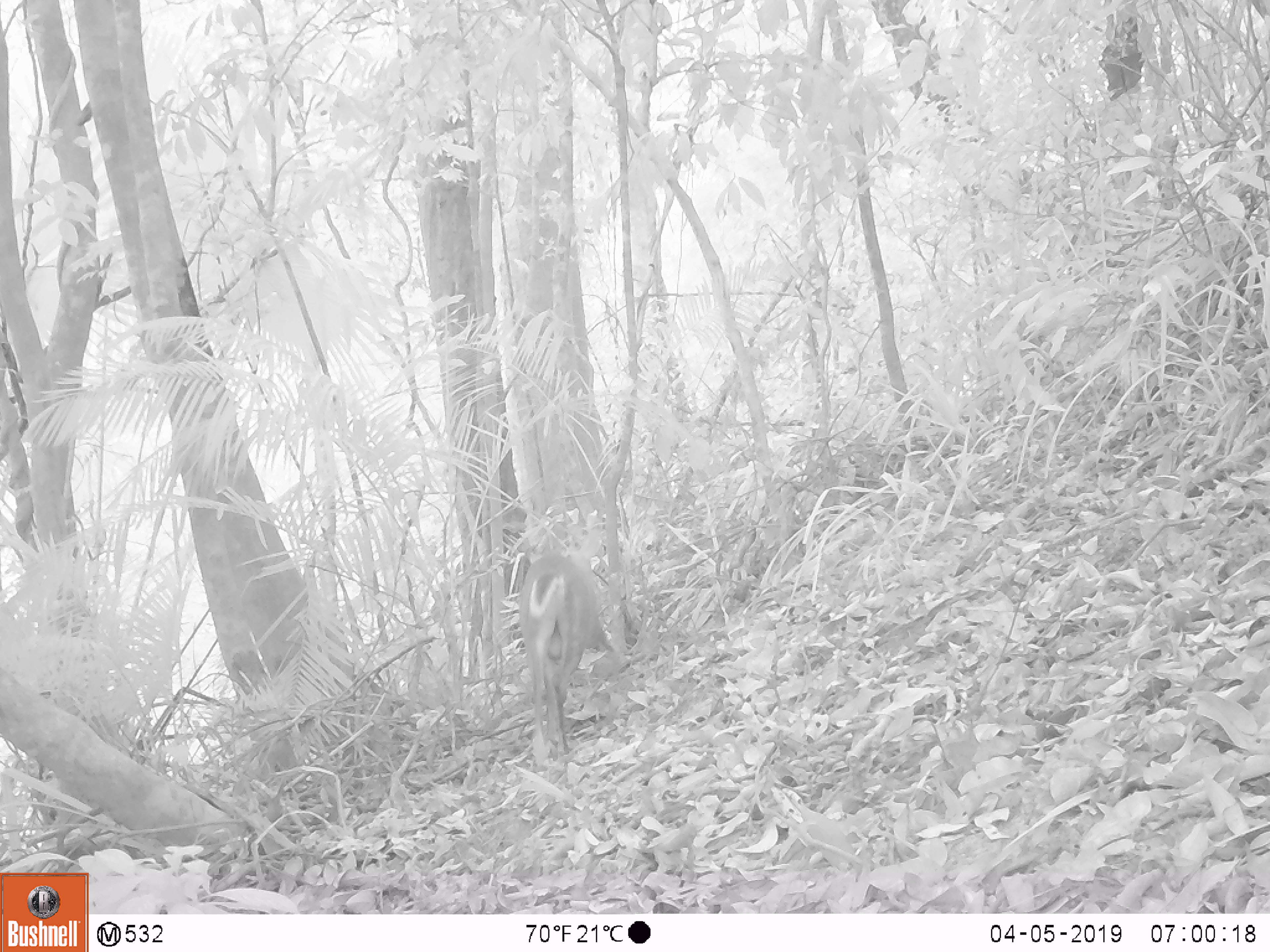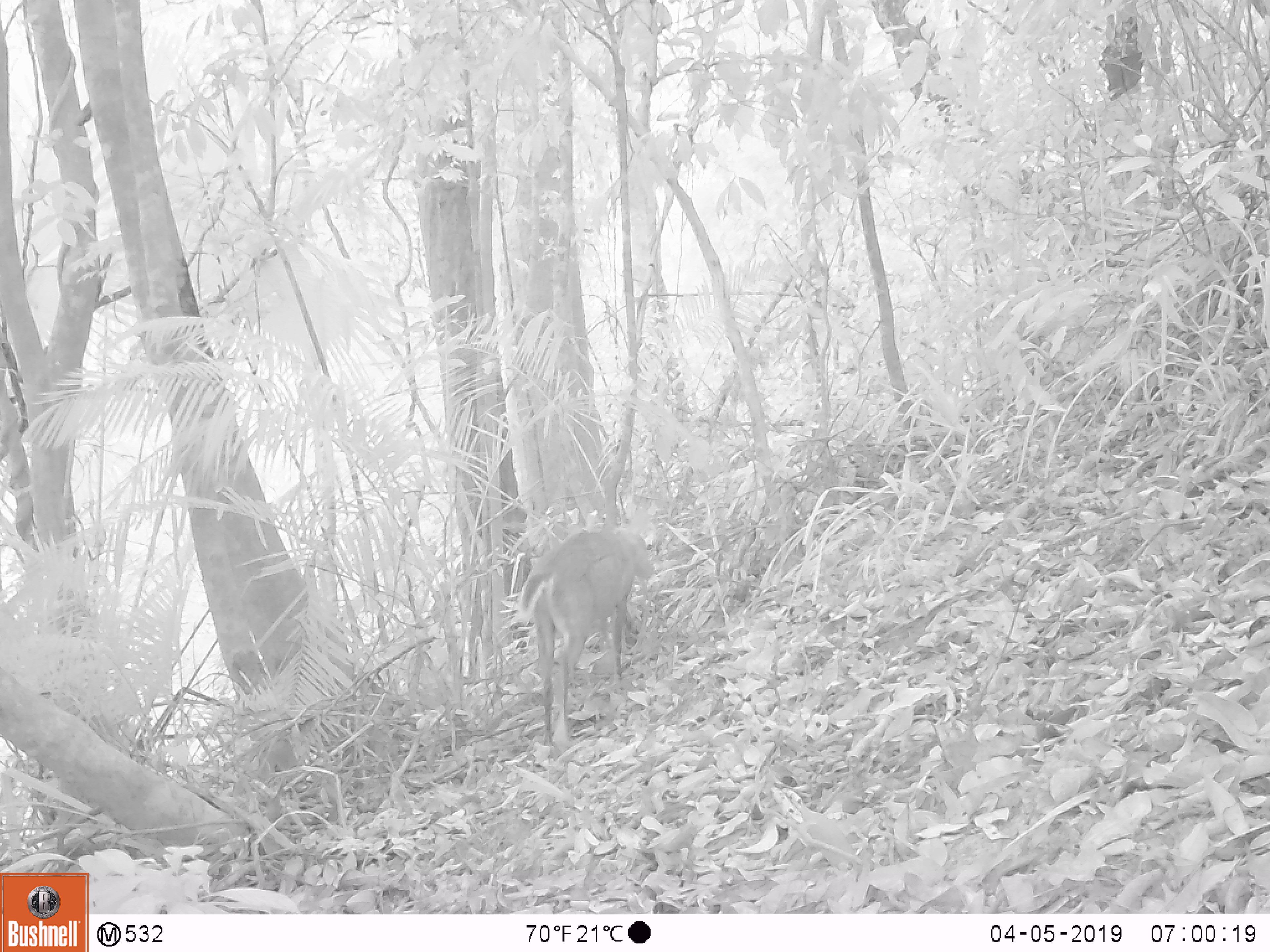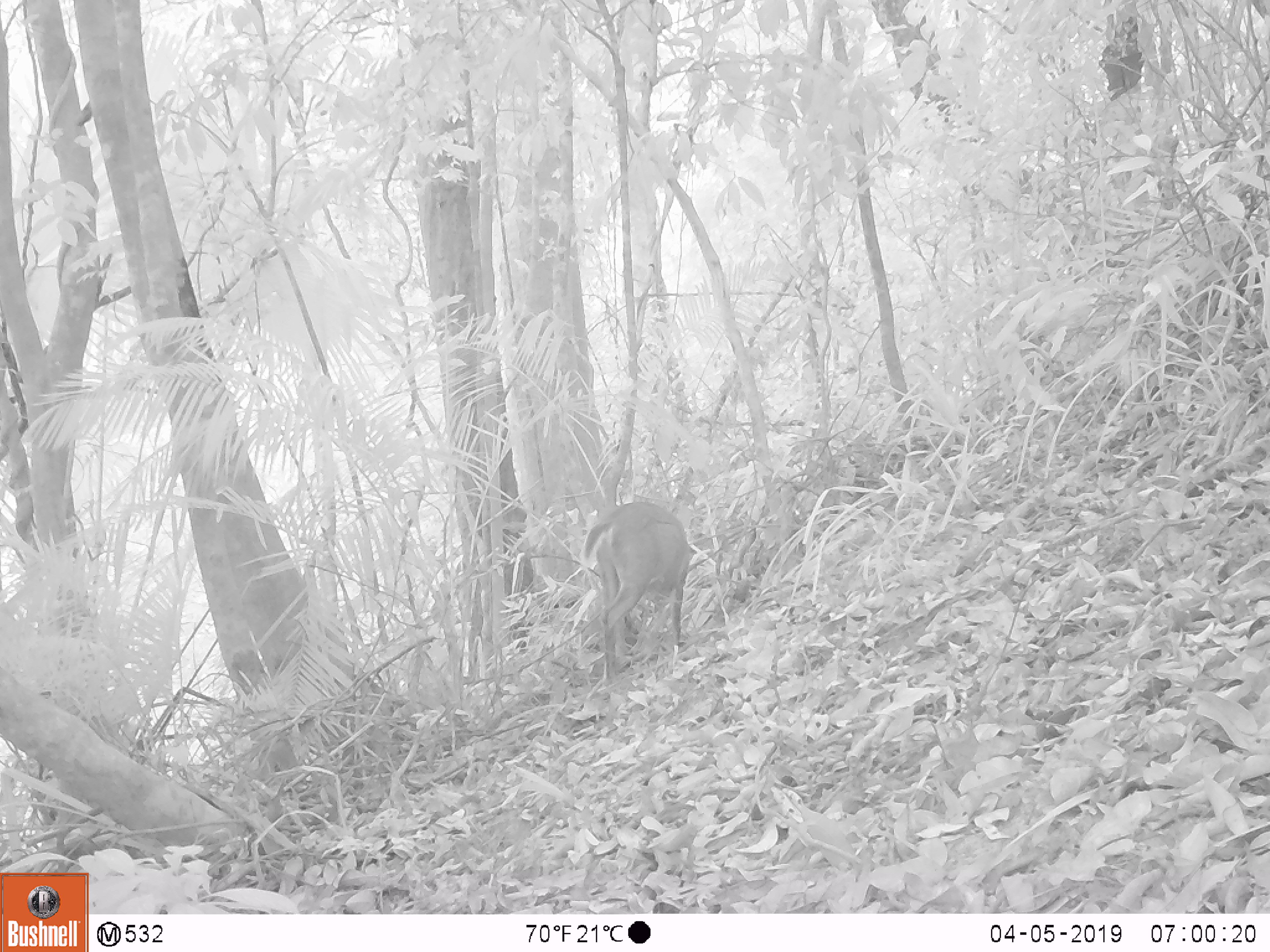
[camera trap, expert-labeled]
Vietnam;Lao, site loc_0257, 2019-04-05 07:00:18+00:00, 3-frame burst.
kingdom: Animalia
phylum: Chordata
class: Mammalia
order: Artiodactyla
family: Cervidae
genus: Muntiacus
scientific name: Muntiacus rooseveltorum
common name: roosevelt's muntjac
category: roosevelts muntjac group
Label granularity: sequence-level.